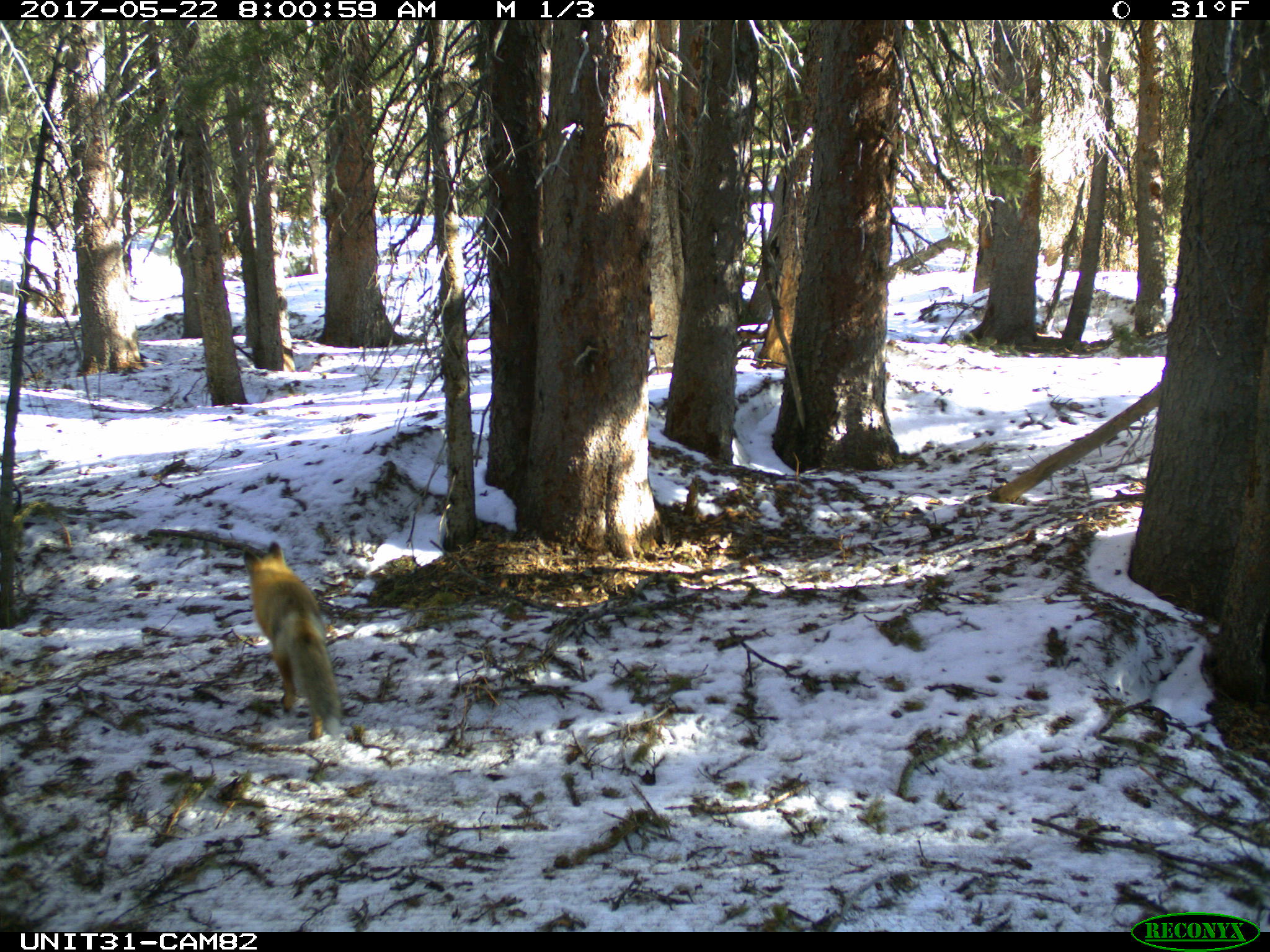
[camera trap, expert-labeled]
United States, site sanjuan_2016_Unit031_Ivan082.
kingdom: Animalia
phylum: Chordata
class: Mammalia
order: Carnivora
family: Canidae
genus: Vulpes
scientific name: Vulpes vulpes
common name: red fox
Vulpes vulpes (red fox).